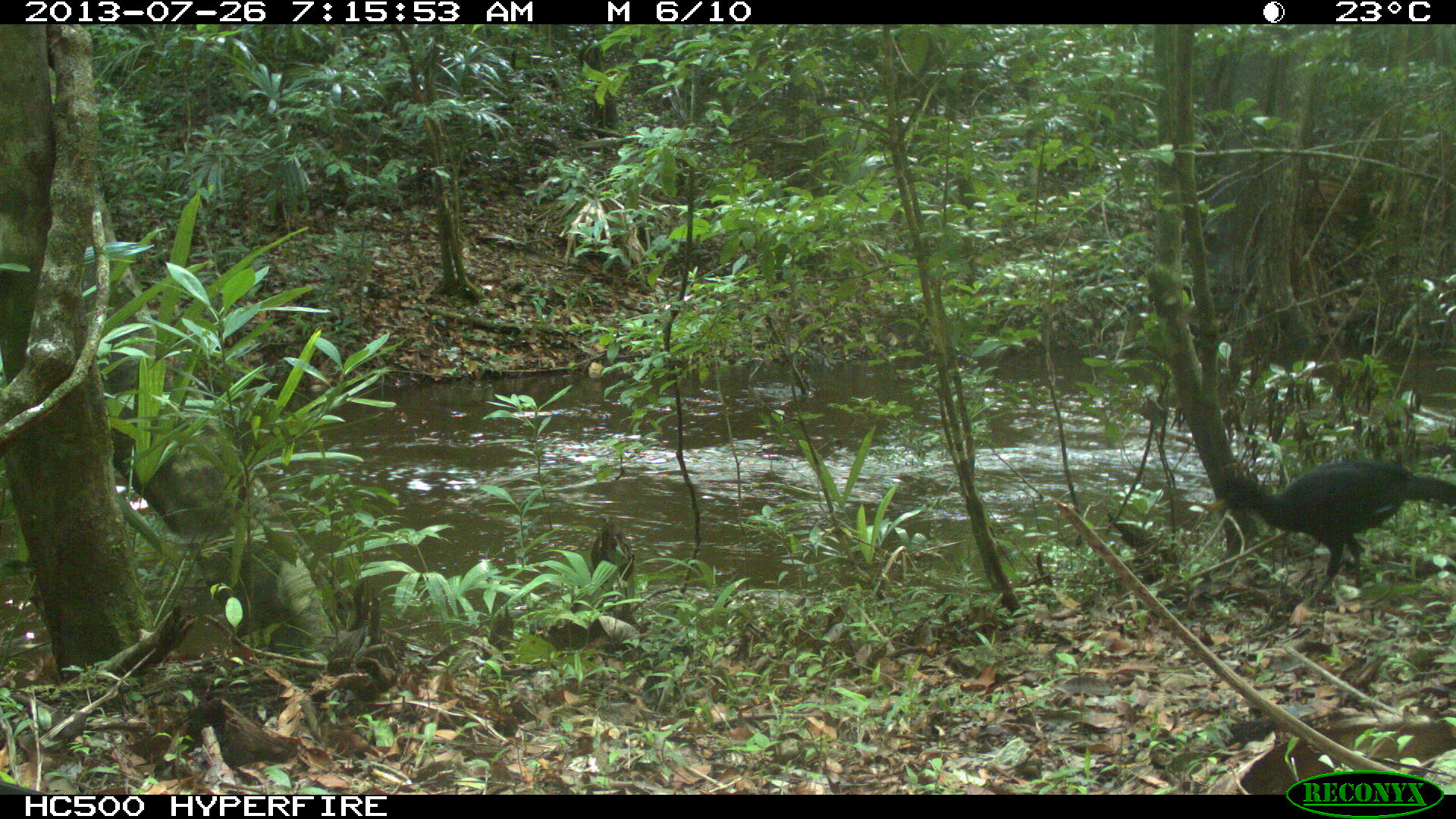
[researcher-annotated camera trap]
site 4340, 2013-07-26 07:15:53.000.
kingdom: Animalia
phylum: Chordata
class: Aves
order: Galliformes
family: Cracidae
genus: Crax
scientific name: Crax rubra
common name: great curassow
Crax rubra (great curassow), count 2, sex male.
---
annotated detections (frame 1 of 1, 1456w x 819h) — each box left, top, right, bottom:
crax rubra: 1203, 457, 1456, 608